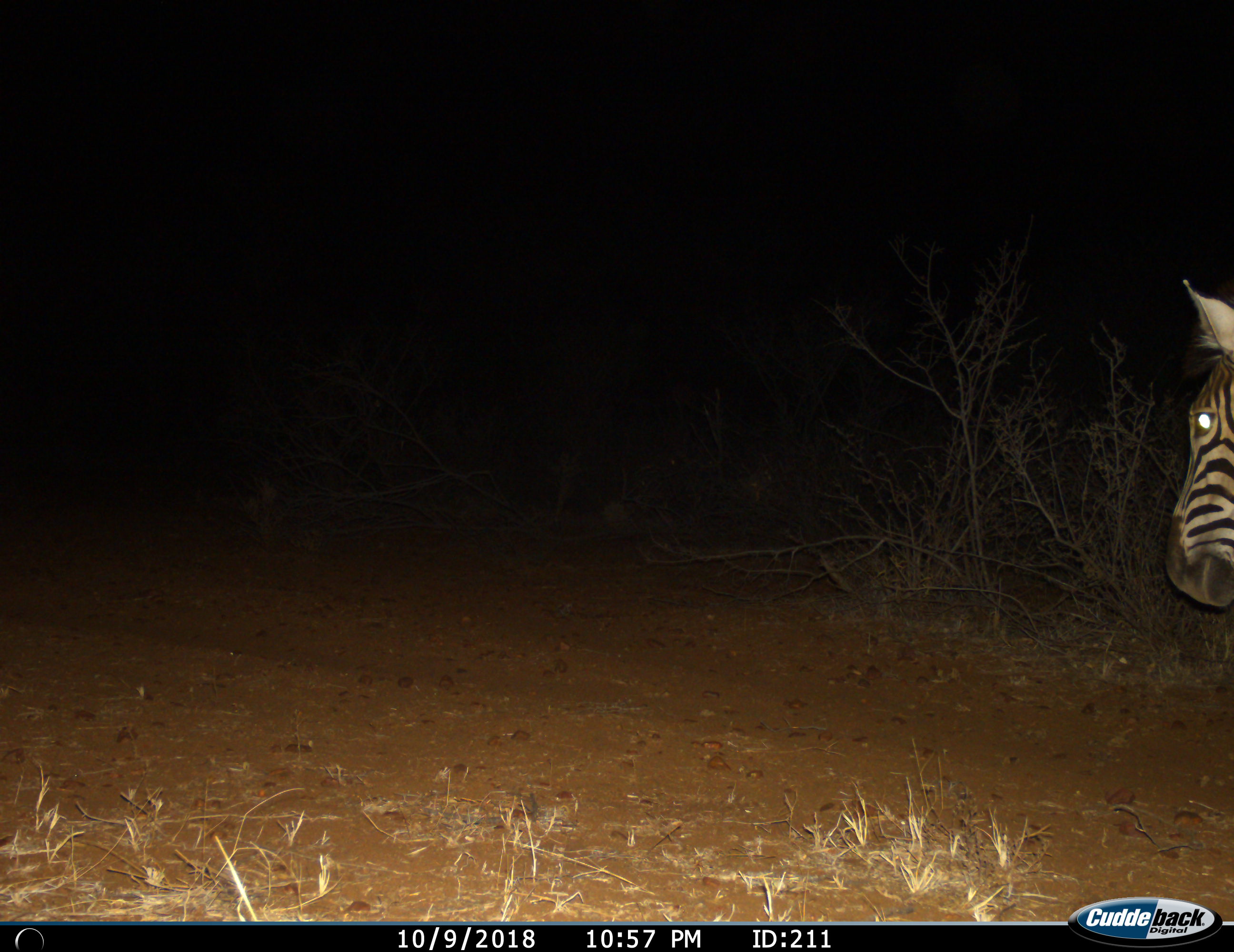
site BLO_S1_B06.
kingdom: Animalia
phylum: Chordata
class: Mammalia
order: Perissodactyla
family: Equidae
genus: Equus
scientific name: Equus quagga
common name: plains zebra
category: zebraplains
Zebraplains (plains zebra) (Equus quagga), count 1. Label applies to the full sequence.